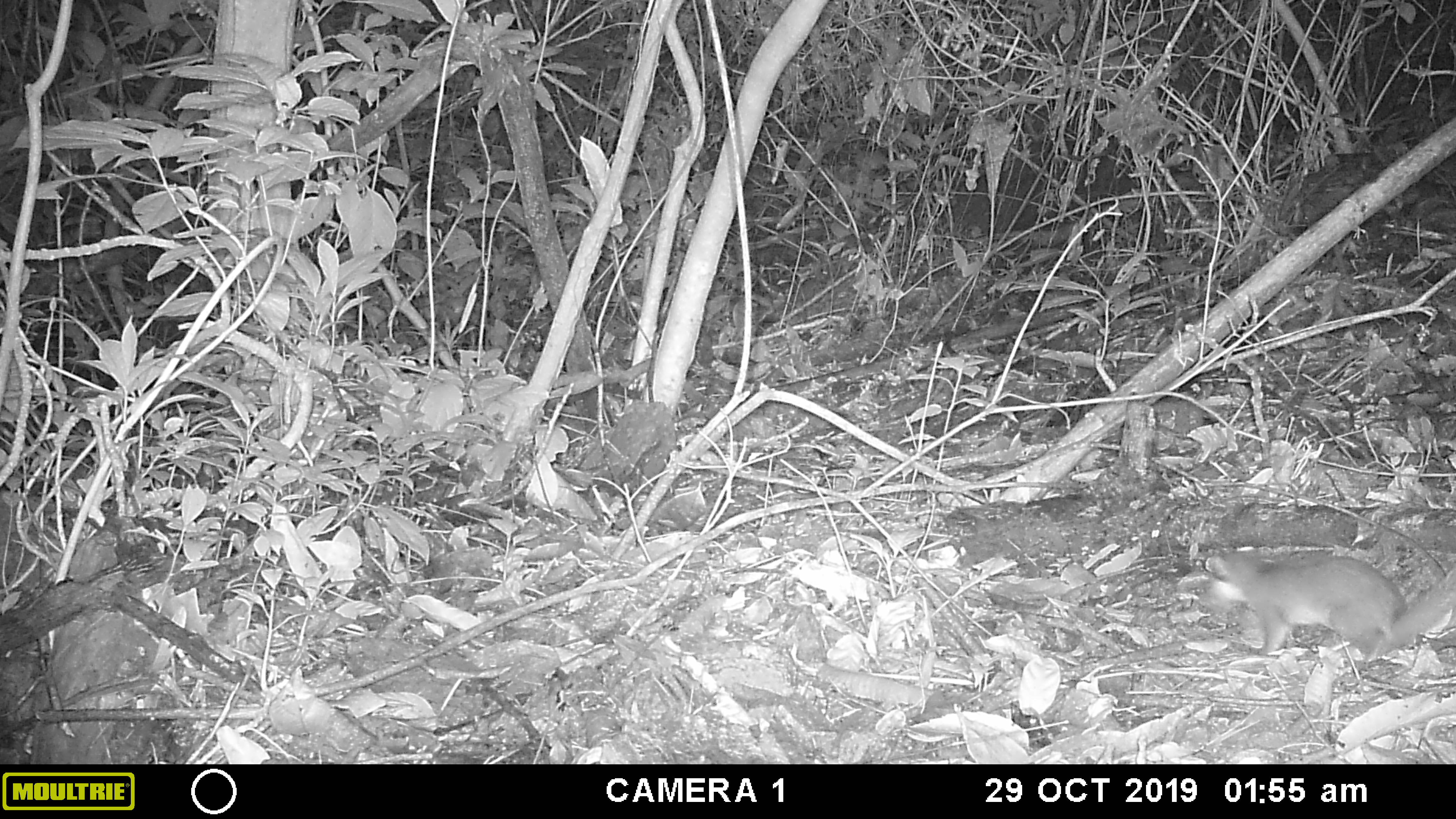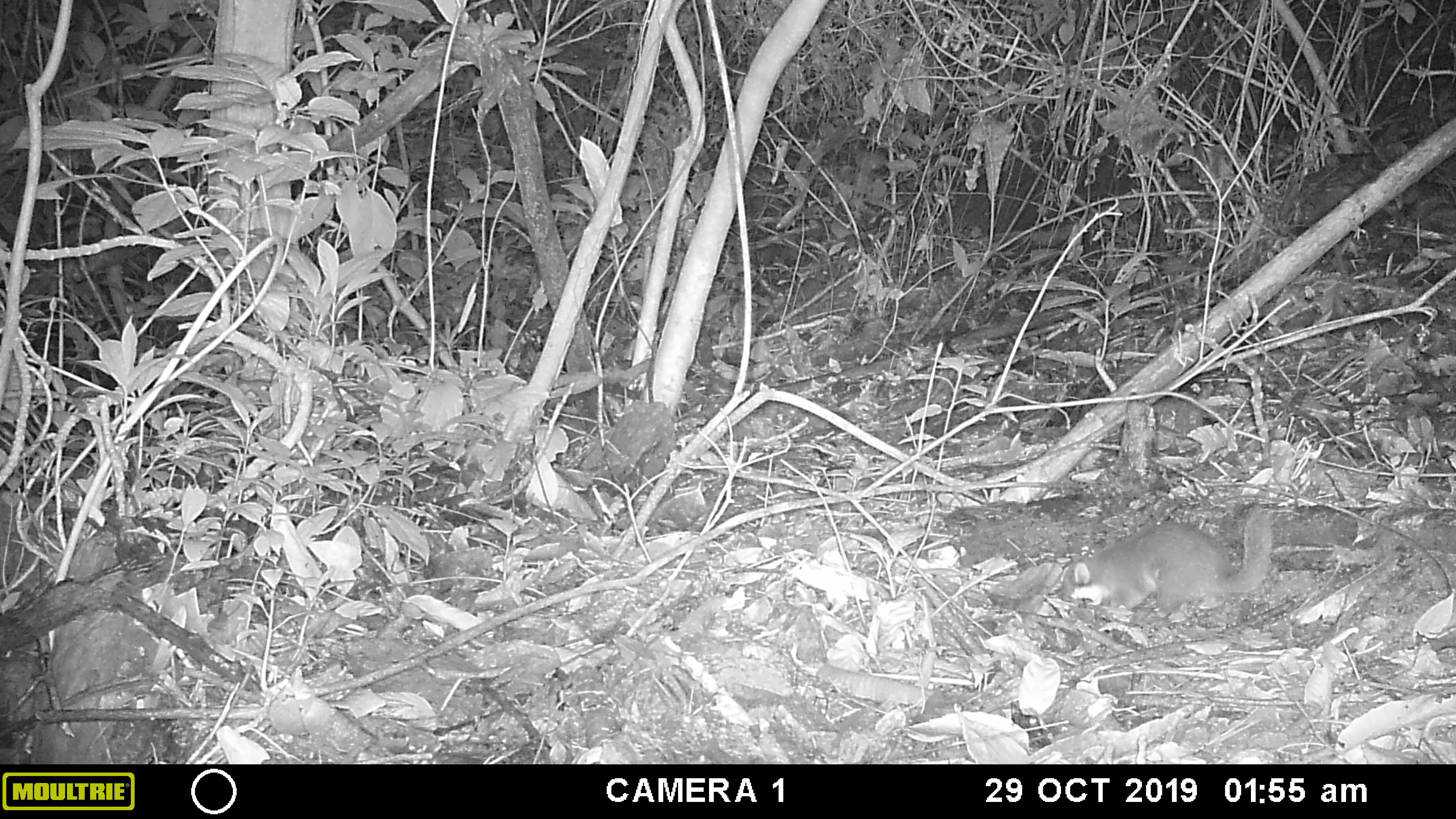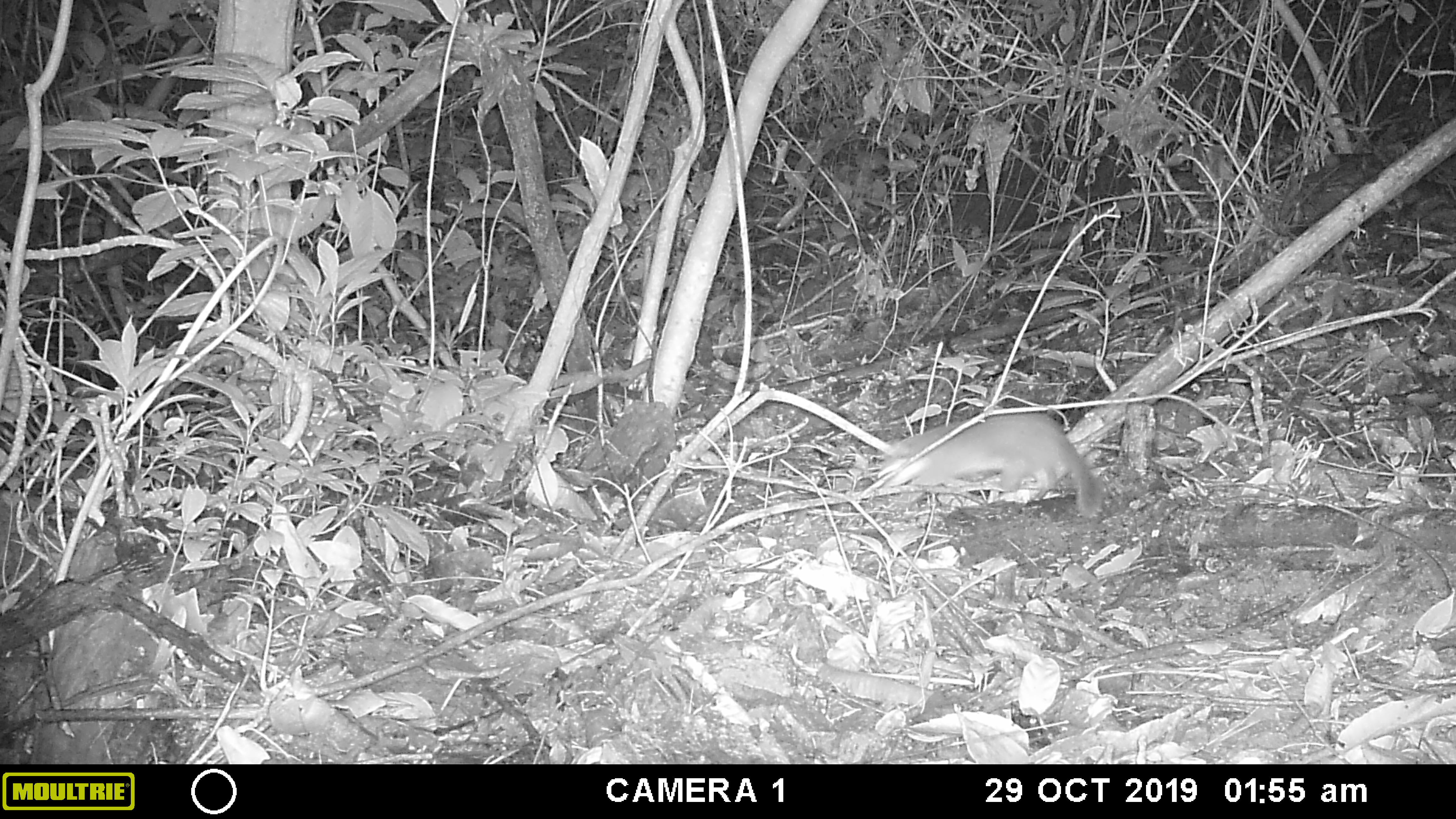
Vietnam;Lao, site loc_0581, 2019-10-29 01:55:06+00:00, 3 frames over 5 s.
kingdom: Animalia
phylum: Chordata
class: Mammalia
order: Carnivora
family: Mustelidae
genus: Melogale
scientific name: Melogale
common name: ferret badger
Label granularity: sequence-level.